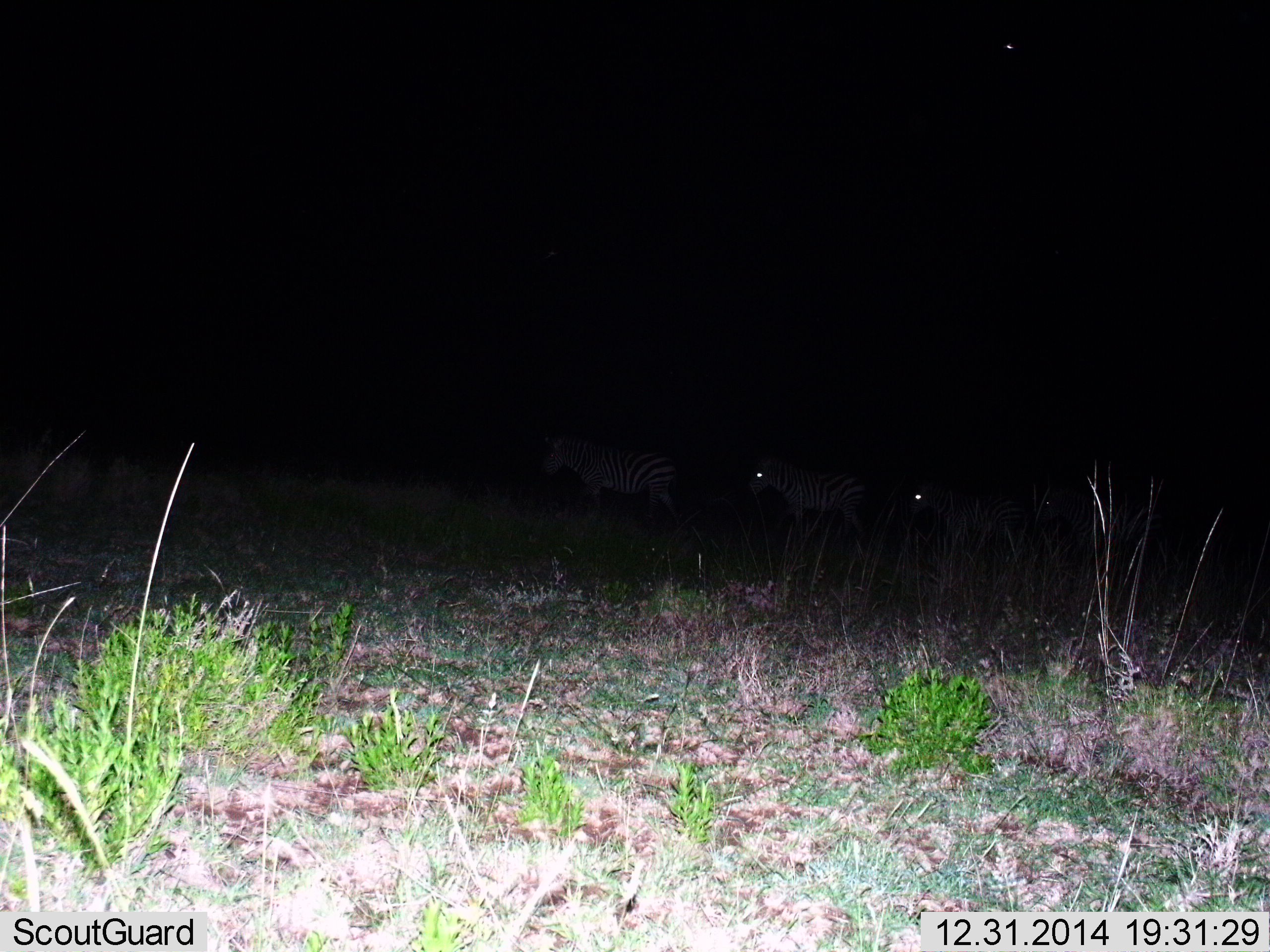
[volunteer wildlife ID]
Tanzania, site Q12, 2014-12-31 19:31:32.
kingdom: Animalia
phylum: Chordata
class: Mammalia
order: Perissodactyla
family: Equidae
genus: Equus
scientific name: Equus quagga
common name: plains zebra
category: zebra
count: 3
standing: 20%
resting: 0%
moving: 80%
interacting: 0%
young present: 0%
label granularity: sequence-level